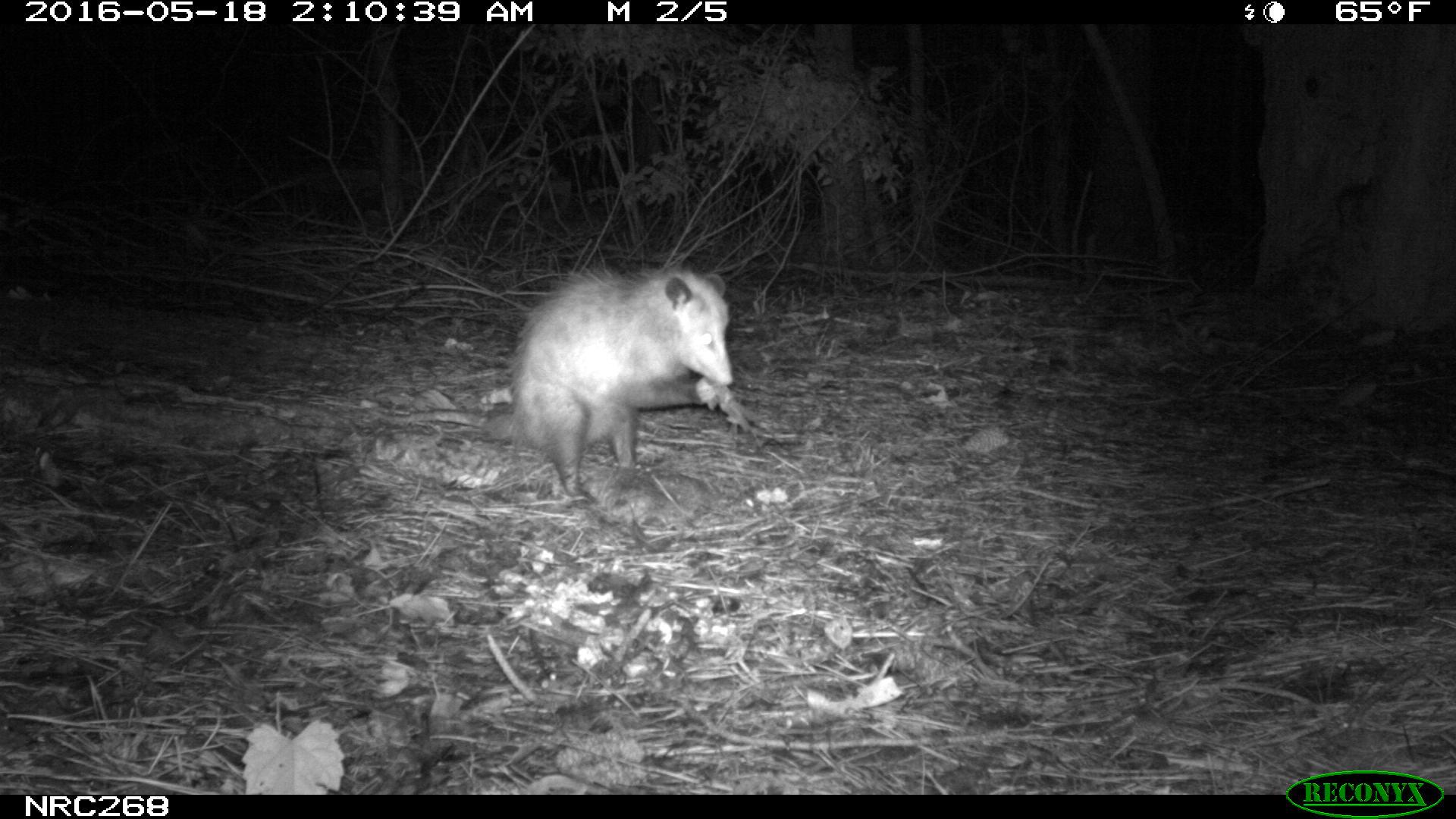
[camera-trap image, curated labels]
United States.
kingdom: Animalia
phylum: Chordata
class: Mammalia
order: Didelphimorphia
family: Didelphidae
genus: Didelphis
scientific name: Didelphis virginiana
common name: virginia opossum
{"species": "Virginia Opossum (Didelphis virginiana)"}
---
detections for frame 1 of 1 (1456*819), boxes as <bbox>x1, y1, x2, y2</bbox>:
Virginia Opossum: <bbox>407, 248, 738, 506</bbox>